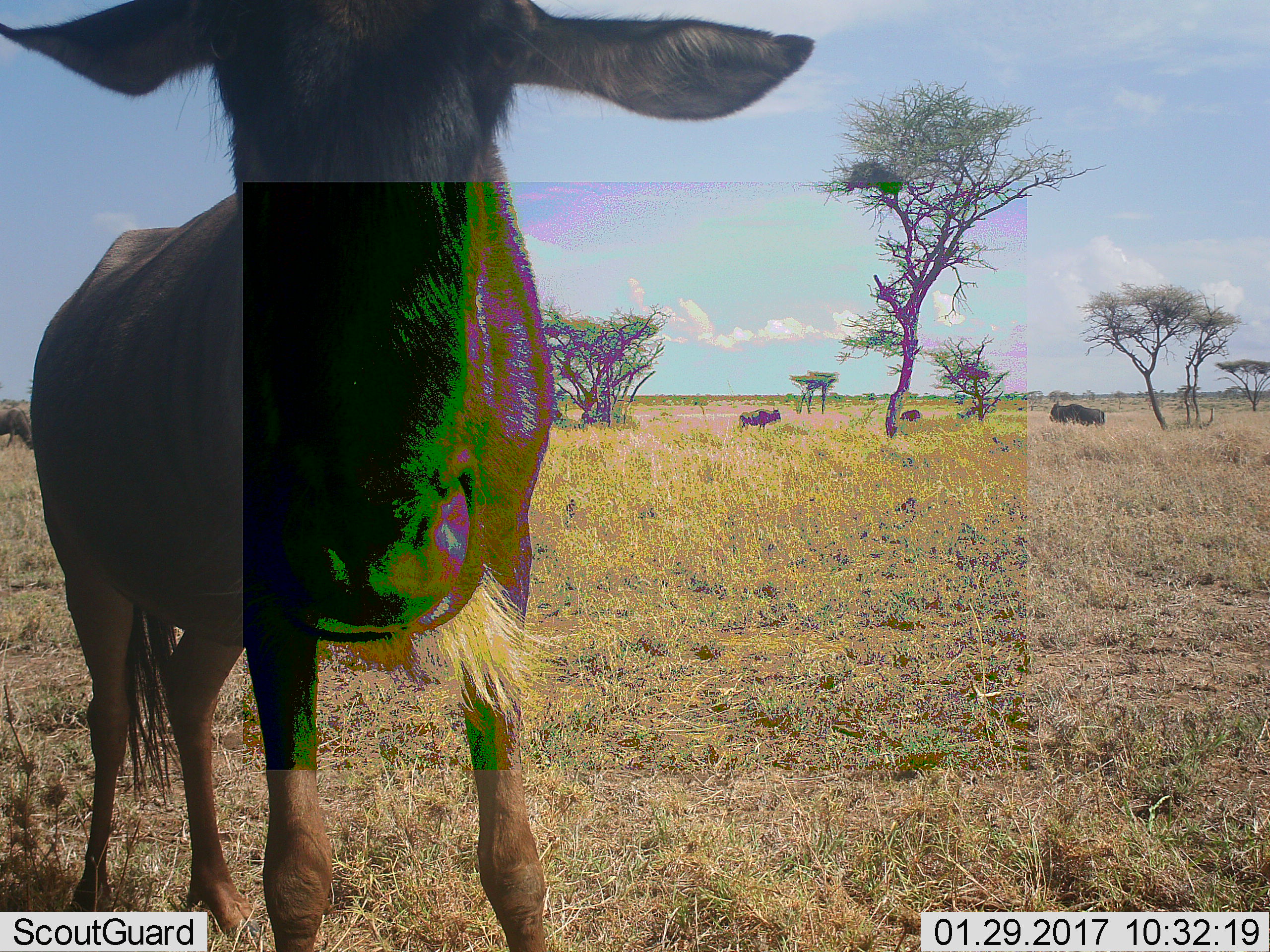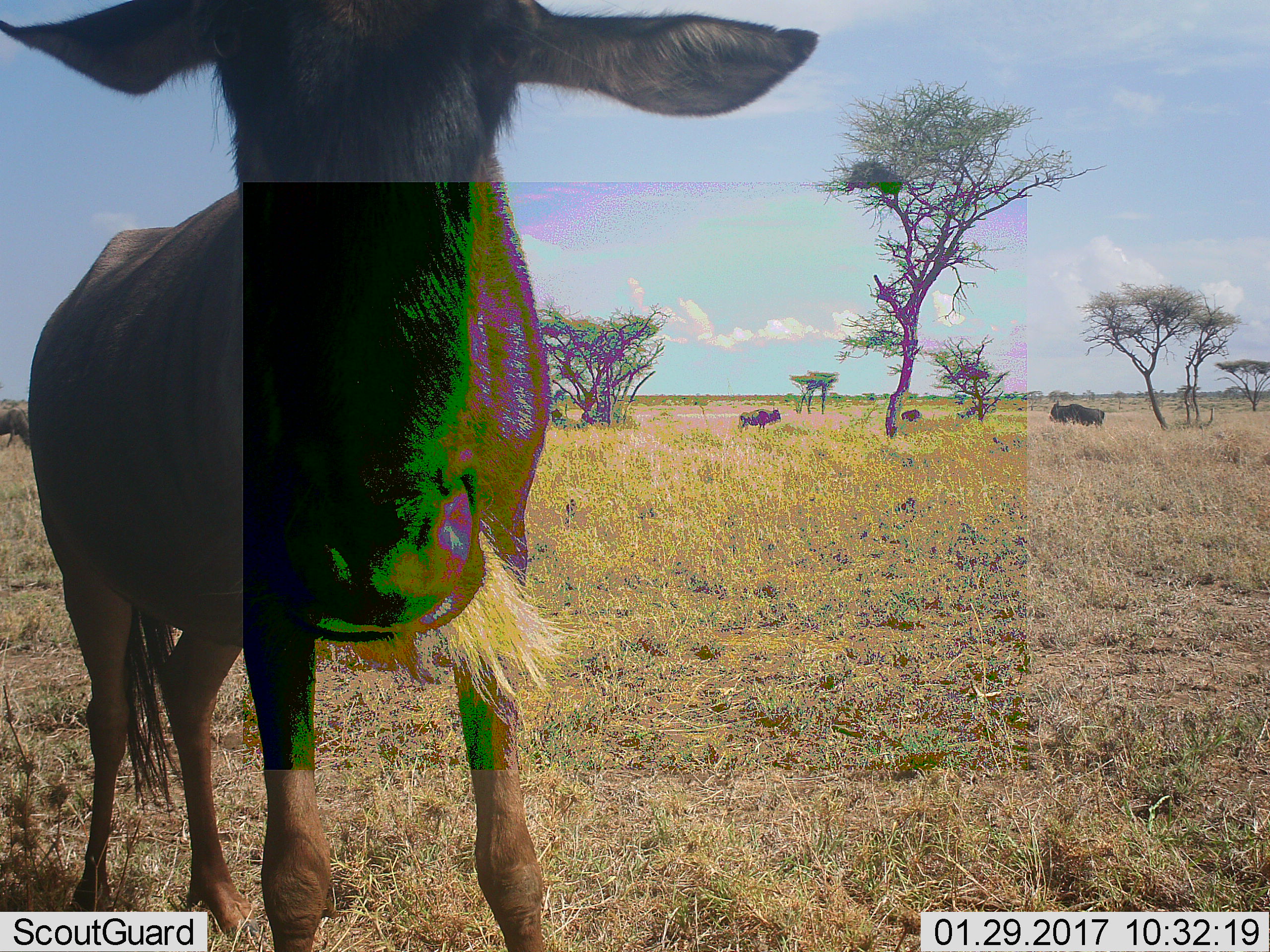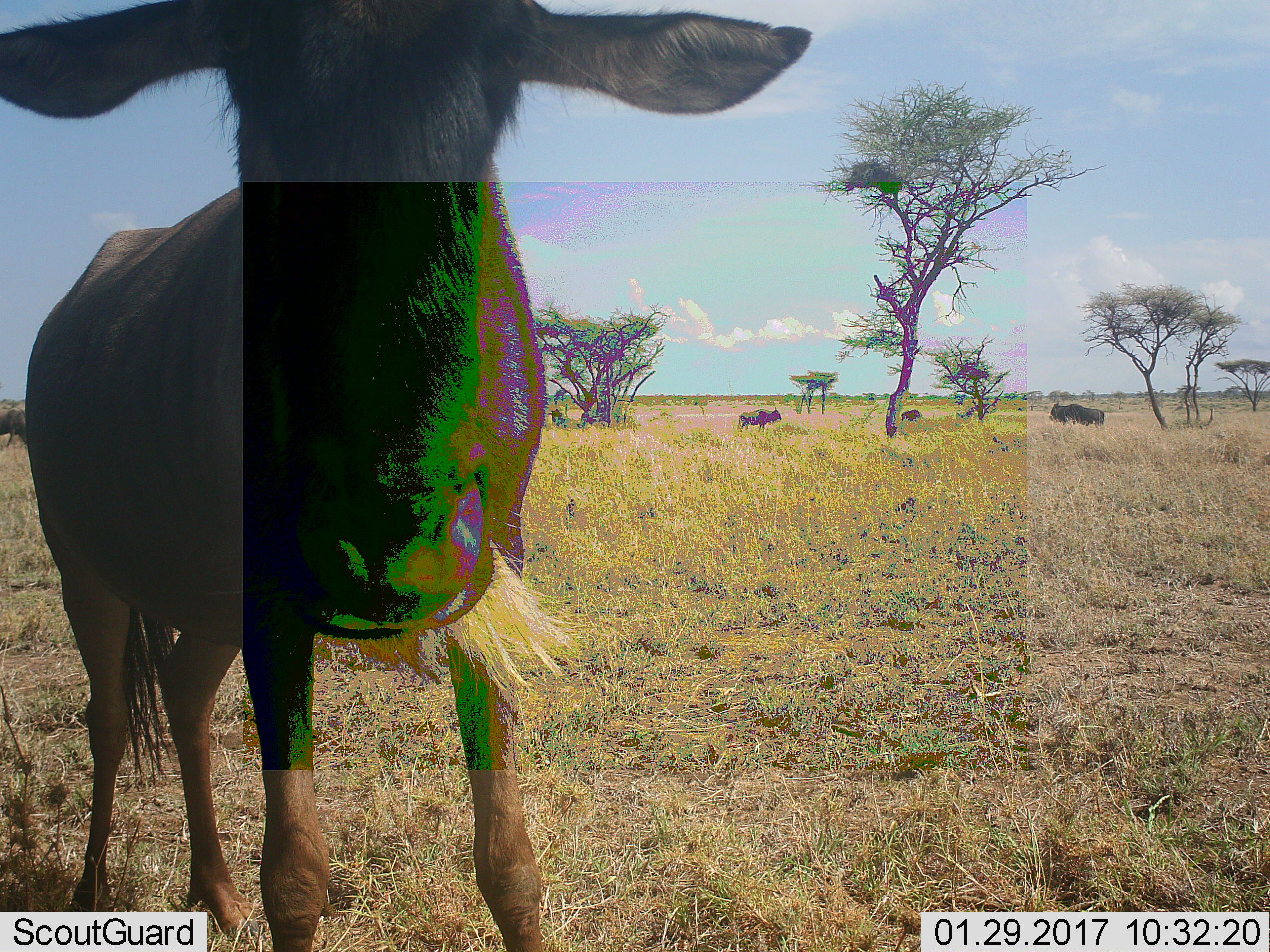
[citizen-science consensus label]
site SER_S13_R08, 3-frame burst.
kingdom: Animalia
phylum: Chordata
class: Mammalia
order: Artiodactyla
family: Bovidae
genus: Connochaetes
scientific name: Connochaetes taurinus taurinus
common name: blue wildebeest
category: wildebeestblue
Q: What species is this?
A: Wildebeestblue (blue wildebeest) (Connochaetes taurinus taurinus).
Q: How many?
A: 5.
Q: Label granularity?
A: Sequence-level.